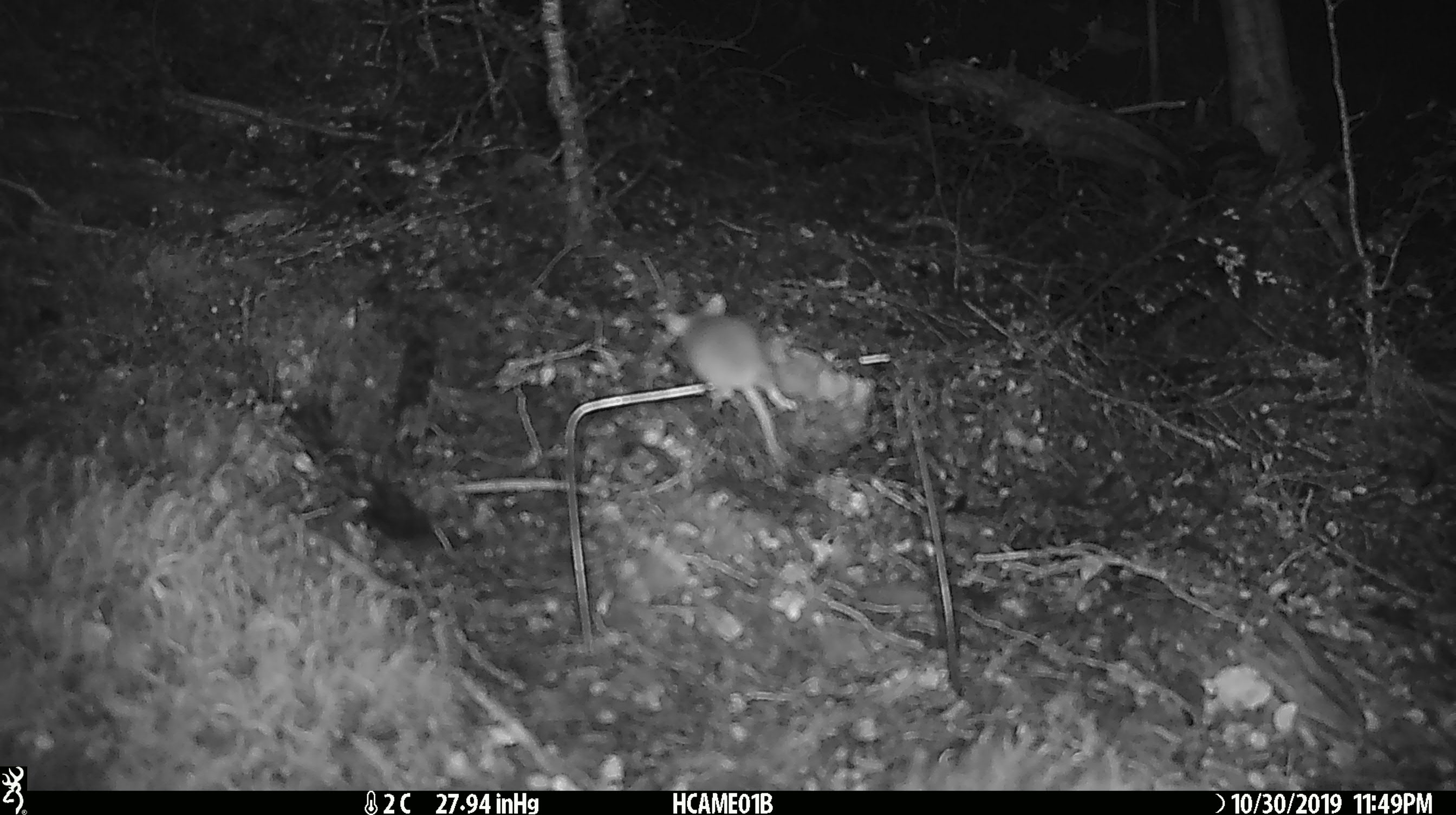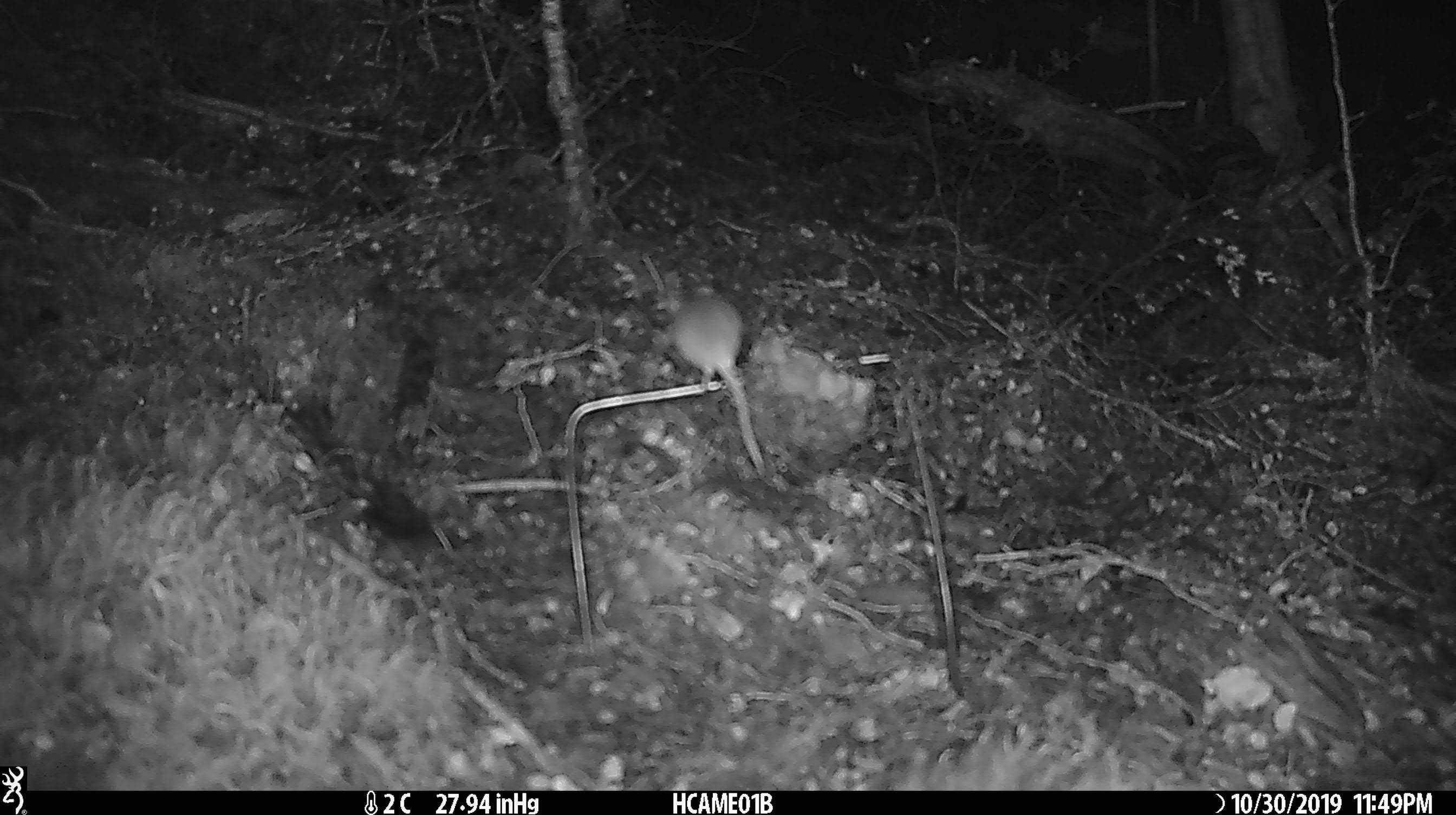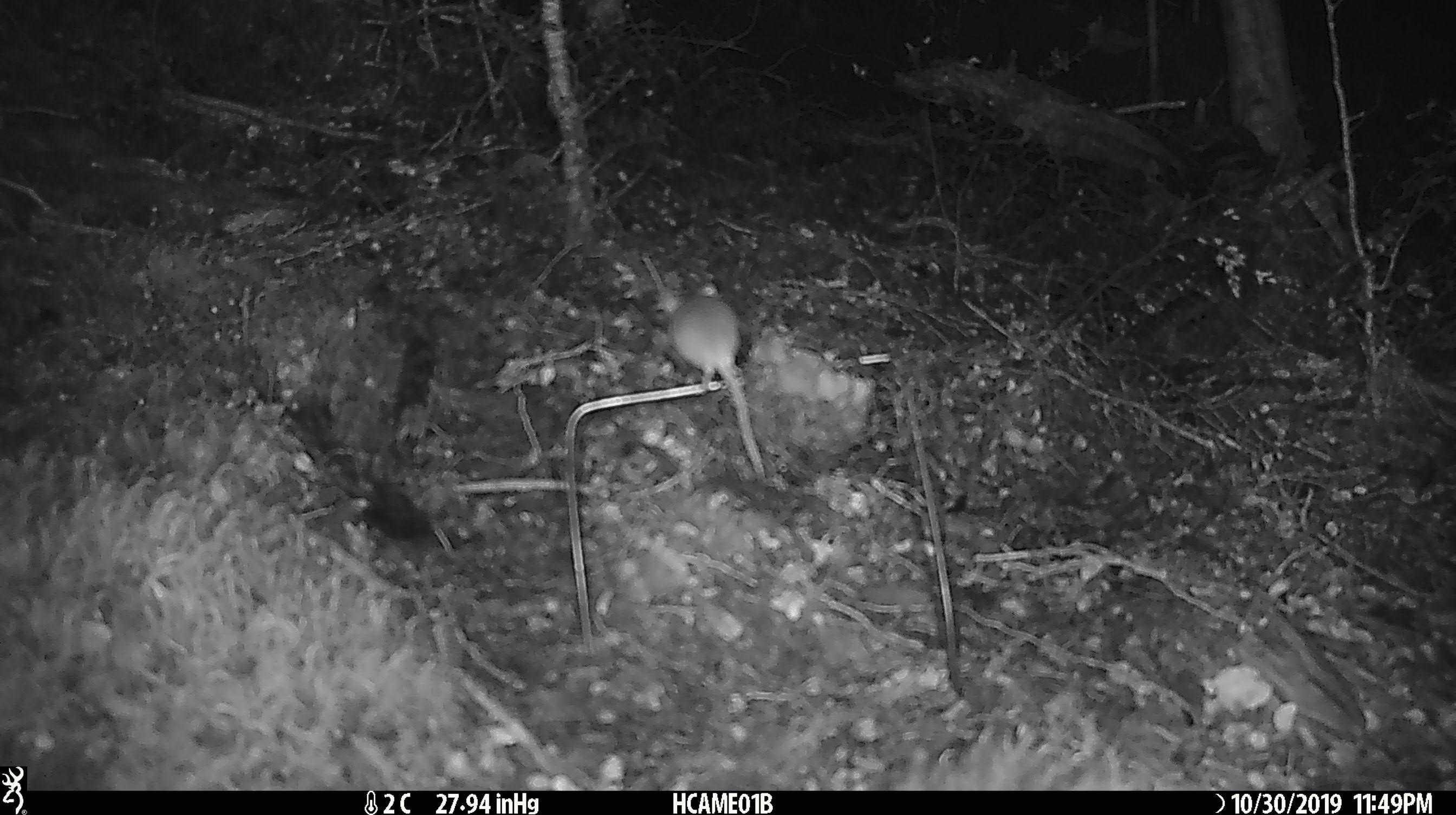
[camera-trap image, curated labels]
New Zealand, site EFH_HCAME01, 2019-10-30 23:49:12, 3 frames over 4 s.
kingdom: Animalia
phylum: Chordata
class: Mammalia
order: Rodentia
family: Muridae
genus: Mus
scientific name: Mus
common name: mouse